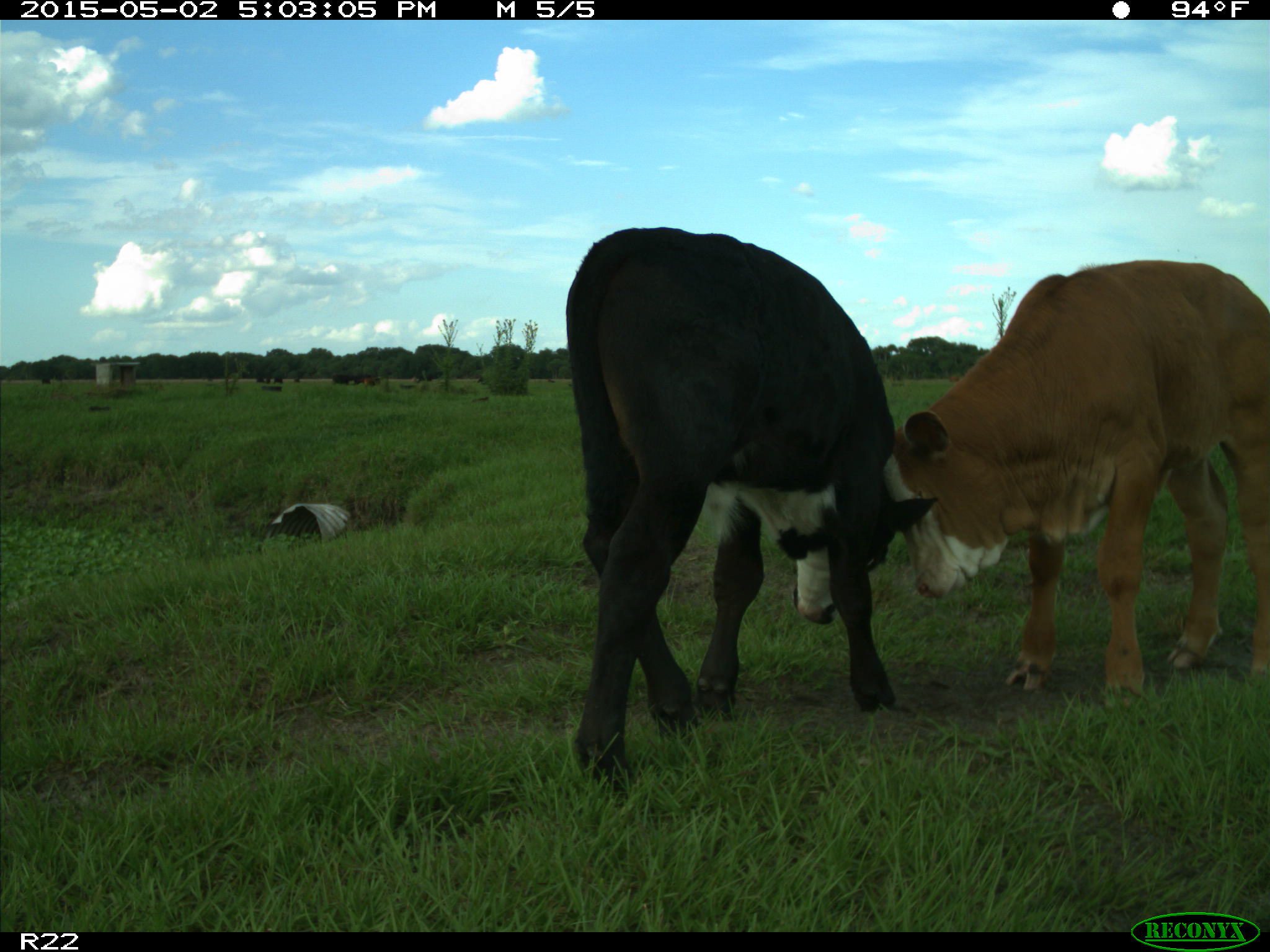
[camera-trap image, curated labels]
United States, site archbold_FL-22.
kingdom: Animalia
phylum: Chordata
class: Mammalia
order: Artiodactyla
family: Bovidae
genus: Bos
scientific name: Bos taurus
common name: domestic cow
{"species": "Bos taurus (domestic cow)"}